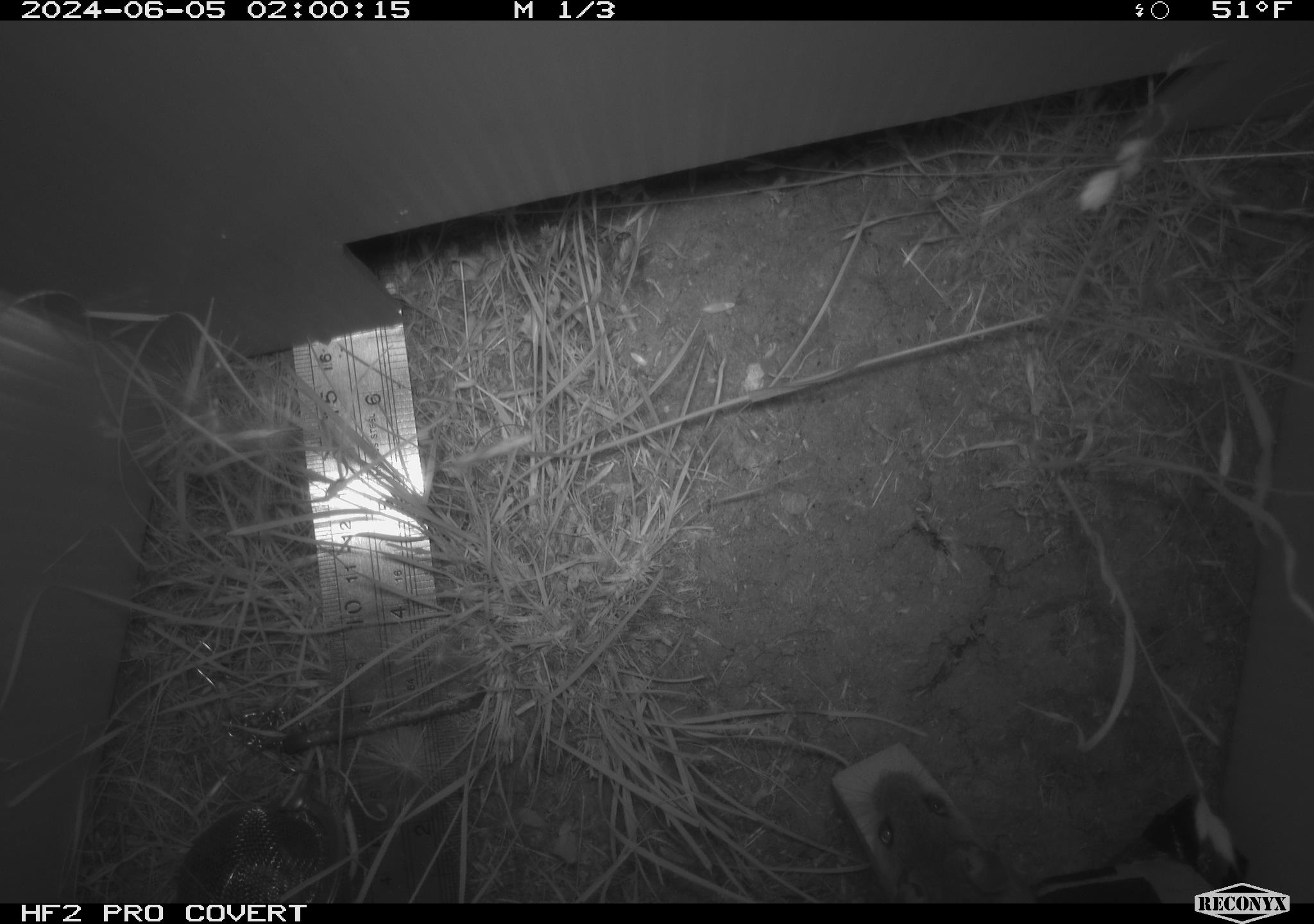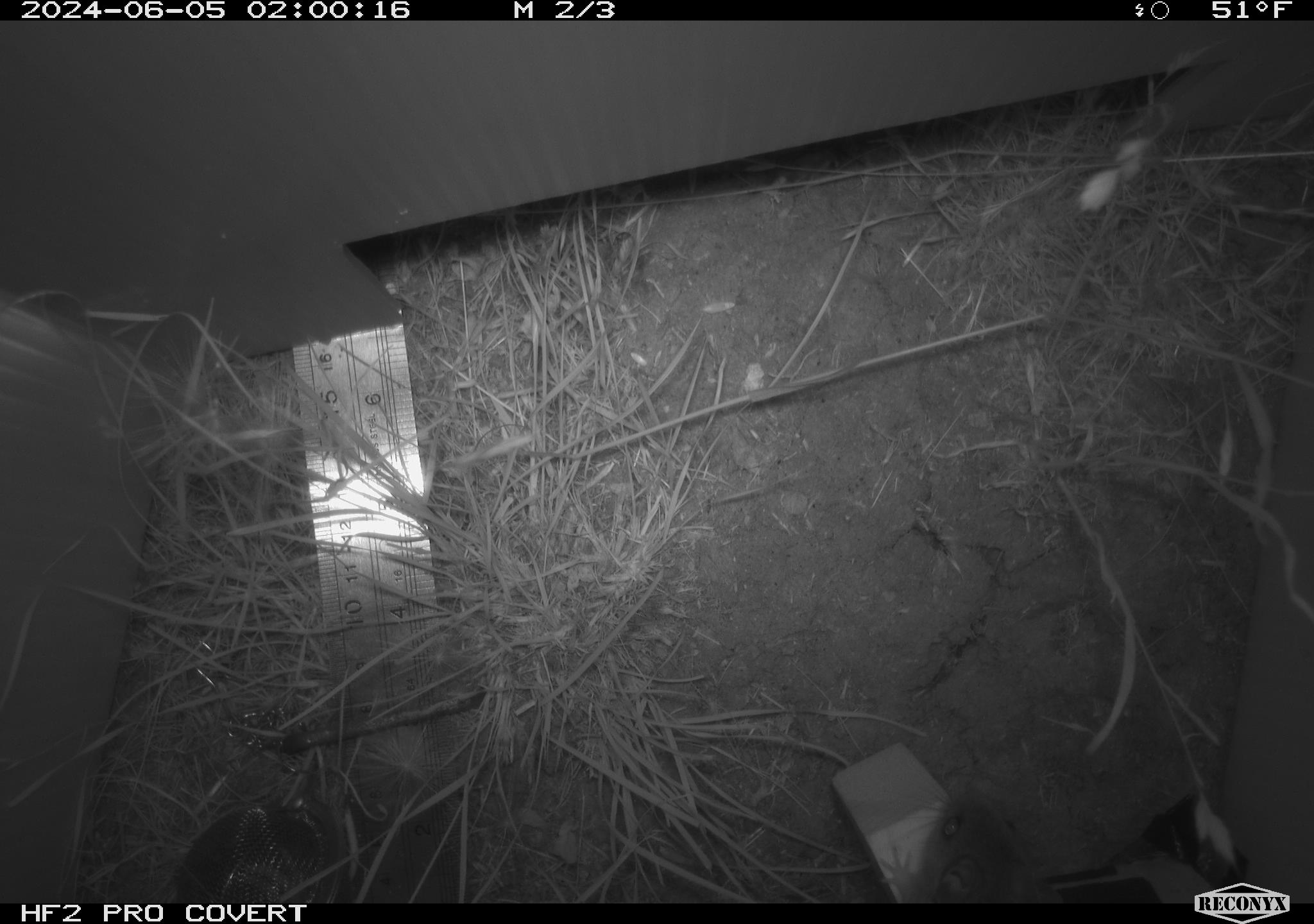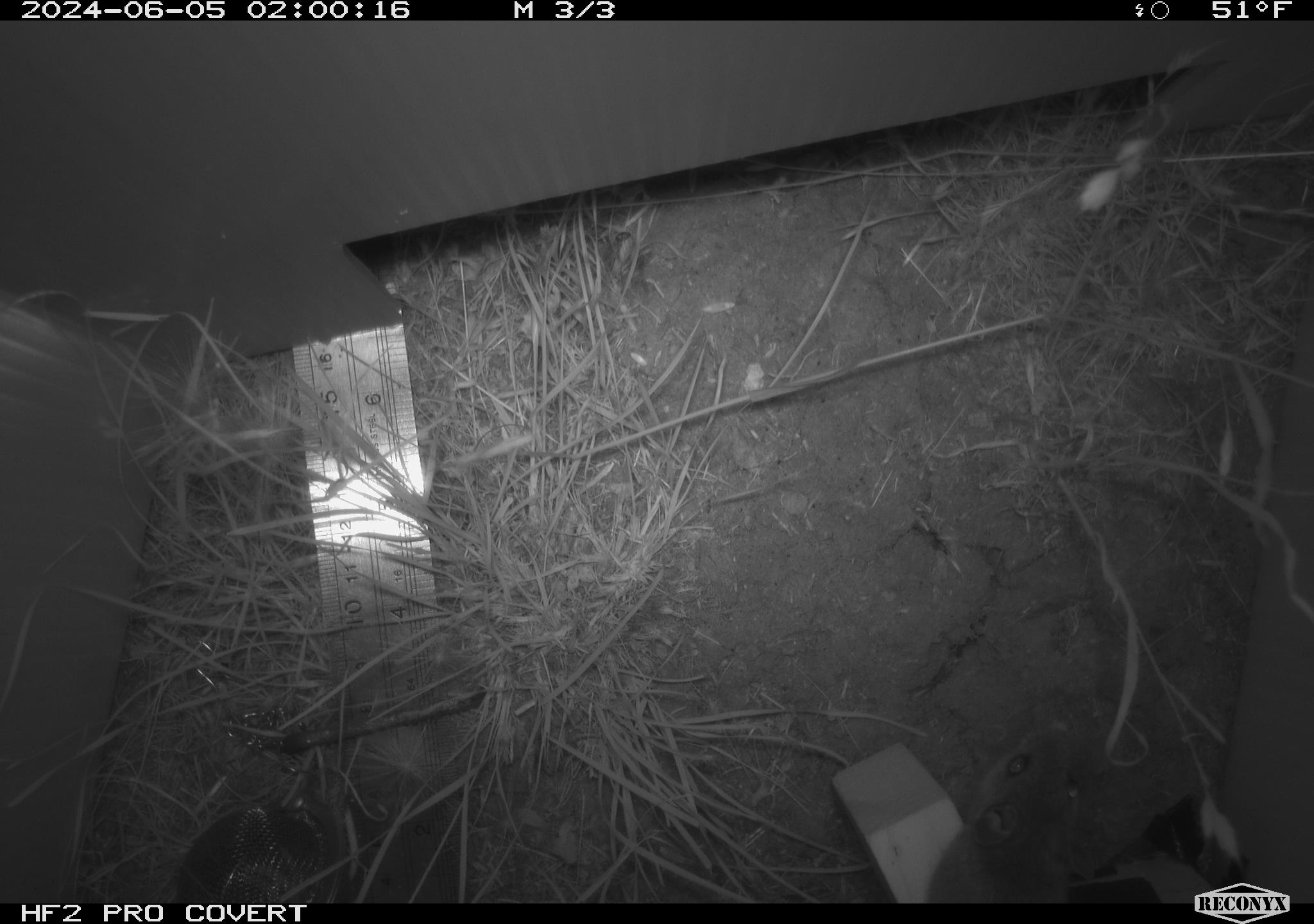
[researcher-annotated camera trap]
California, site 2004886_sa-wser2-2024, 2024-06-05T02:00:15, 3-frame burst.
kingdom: Animalia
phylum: Chordata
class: Mammalia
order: Rodentia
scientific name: Rodentia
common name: mouse species